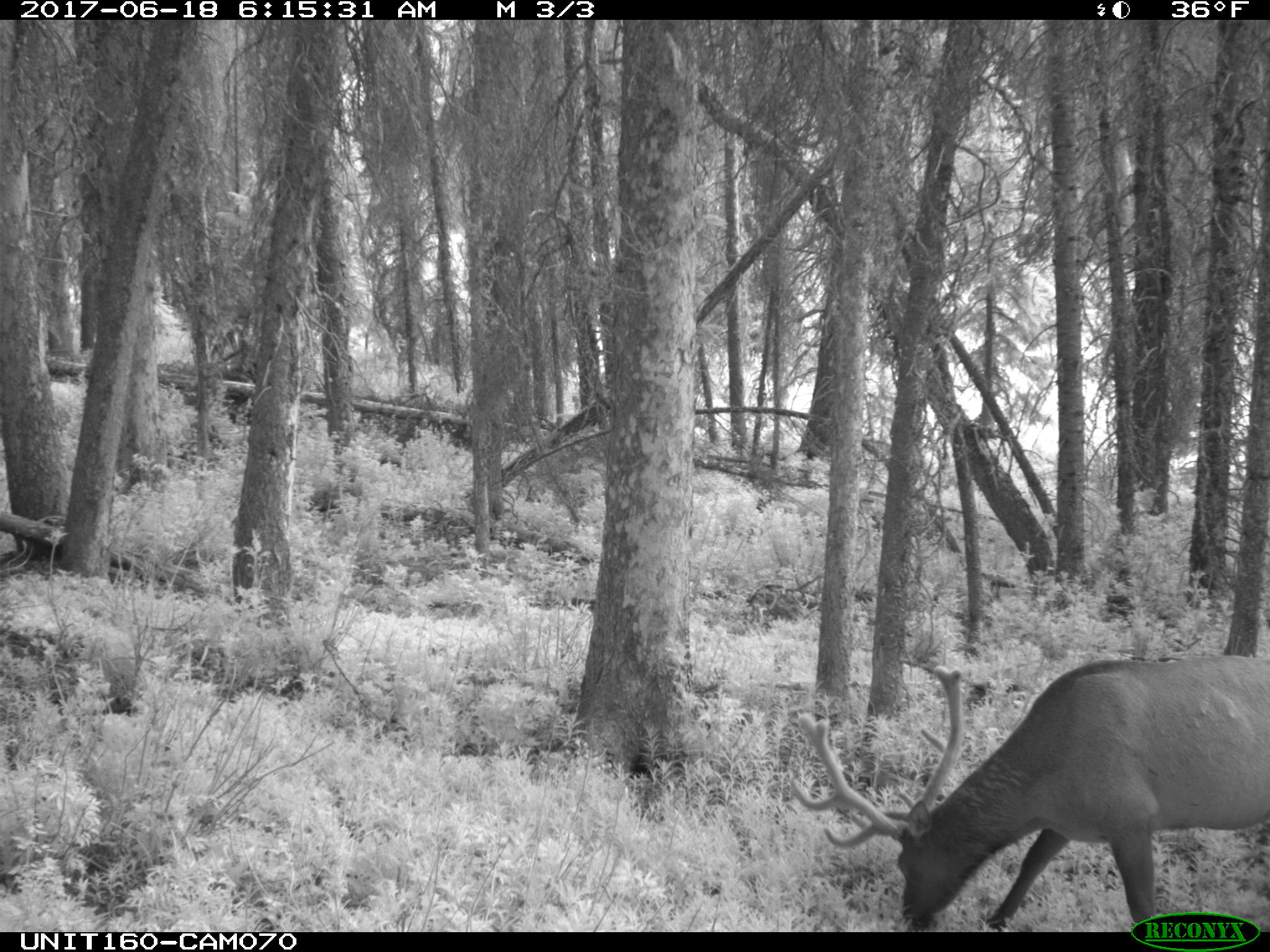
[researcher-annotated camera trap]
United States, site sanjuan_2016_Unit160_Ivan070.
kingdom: Animalia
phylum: Chordata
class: Mammalia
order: Artiodactyla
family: Cervidae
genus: Cervus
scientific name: Cervus elaphus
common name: red deer